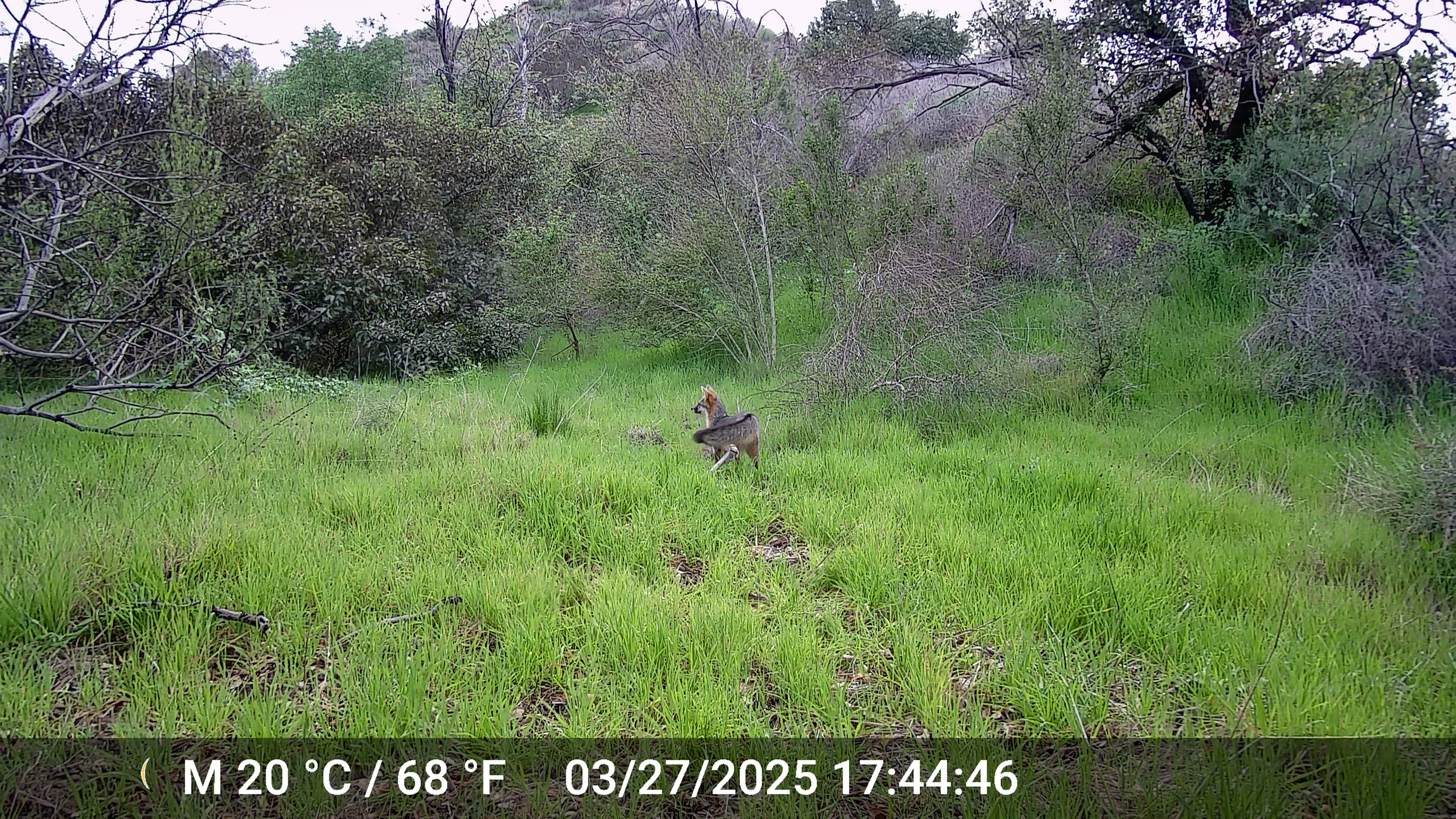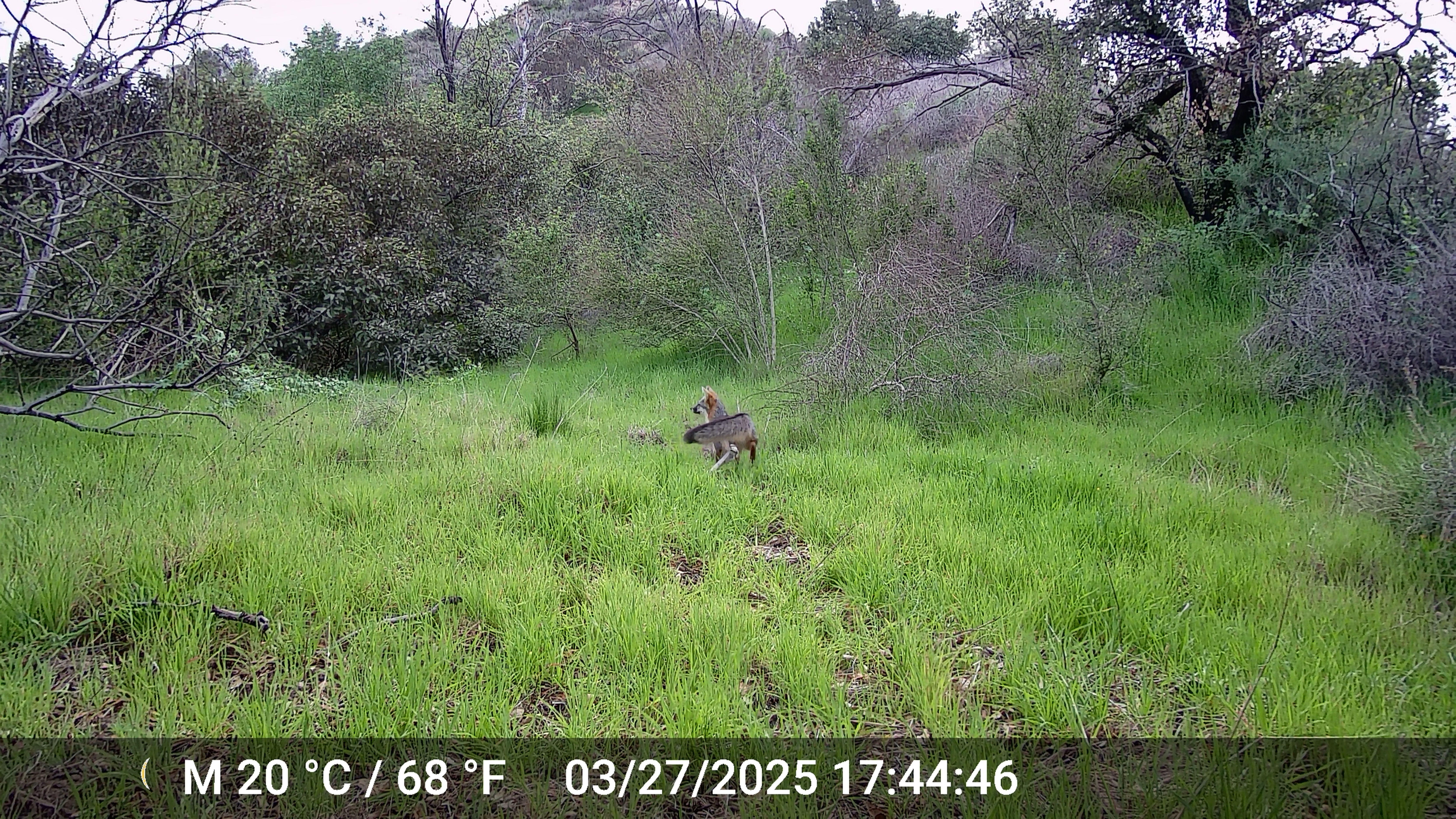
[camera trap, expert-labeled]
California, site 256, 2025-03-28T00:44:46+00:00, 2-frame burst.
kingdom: Animalia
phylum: Chordata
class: Mammalia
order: Carnivora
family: Canidae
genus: Urocyon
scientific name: Urocyon cinereoargenteus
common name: gray fox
Gray fox (Urocyon cinereoargenteus).